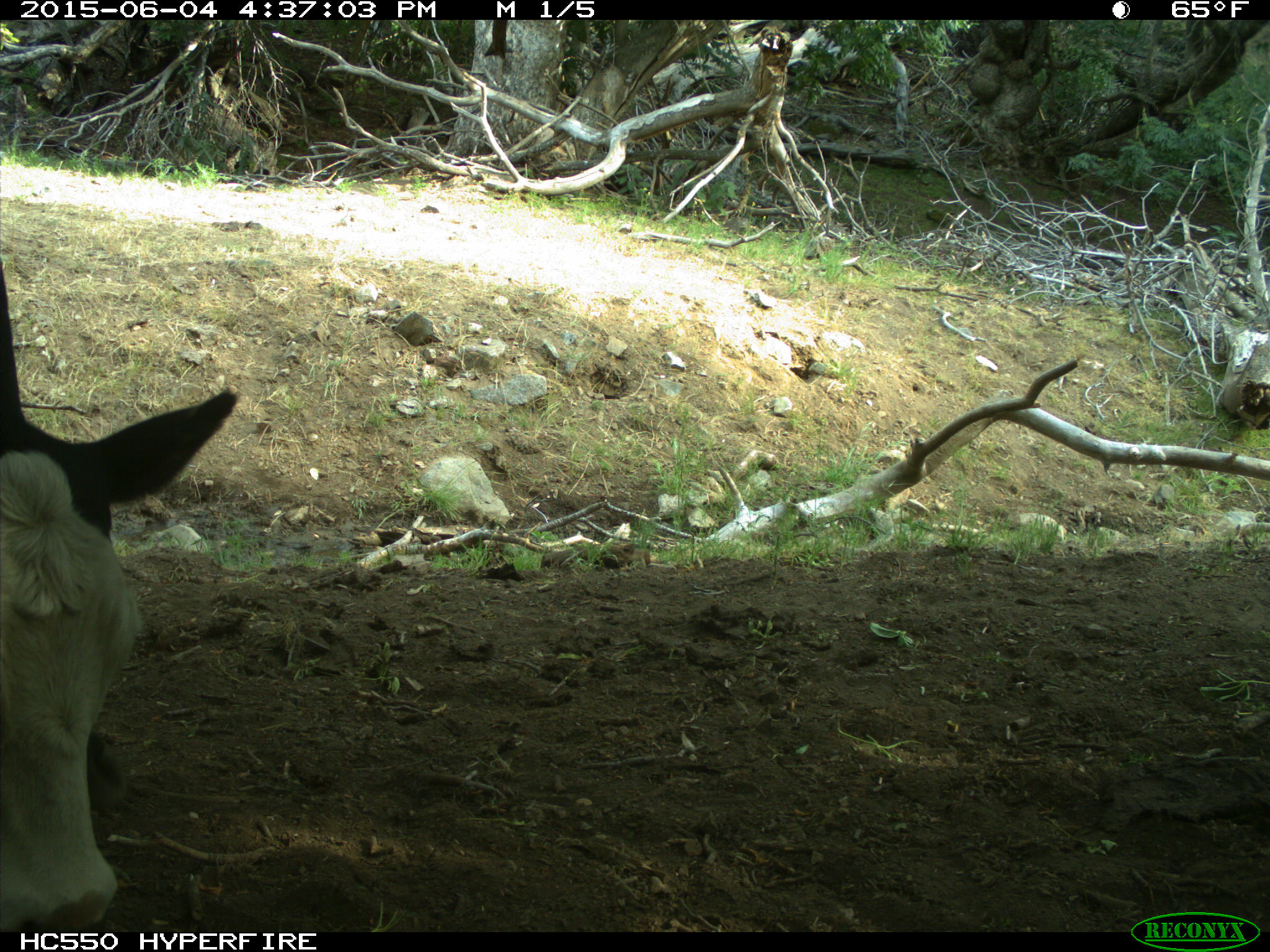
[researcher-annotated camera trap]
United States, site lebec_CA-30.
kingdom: Animalia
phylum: Chordata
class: Mammalia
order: Artiodactyla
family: Bovidae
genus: Bos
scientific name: Bos taurus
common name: domestic cow